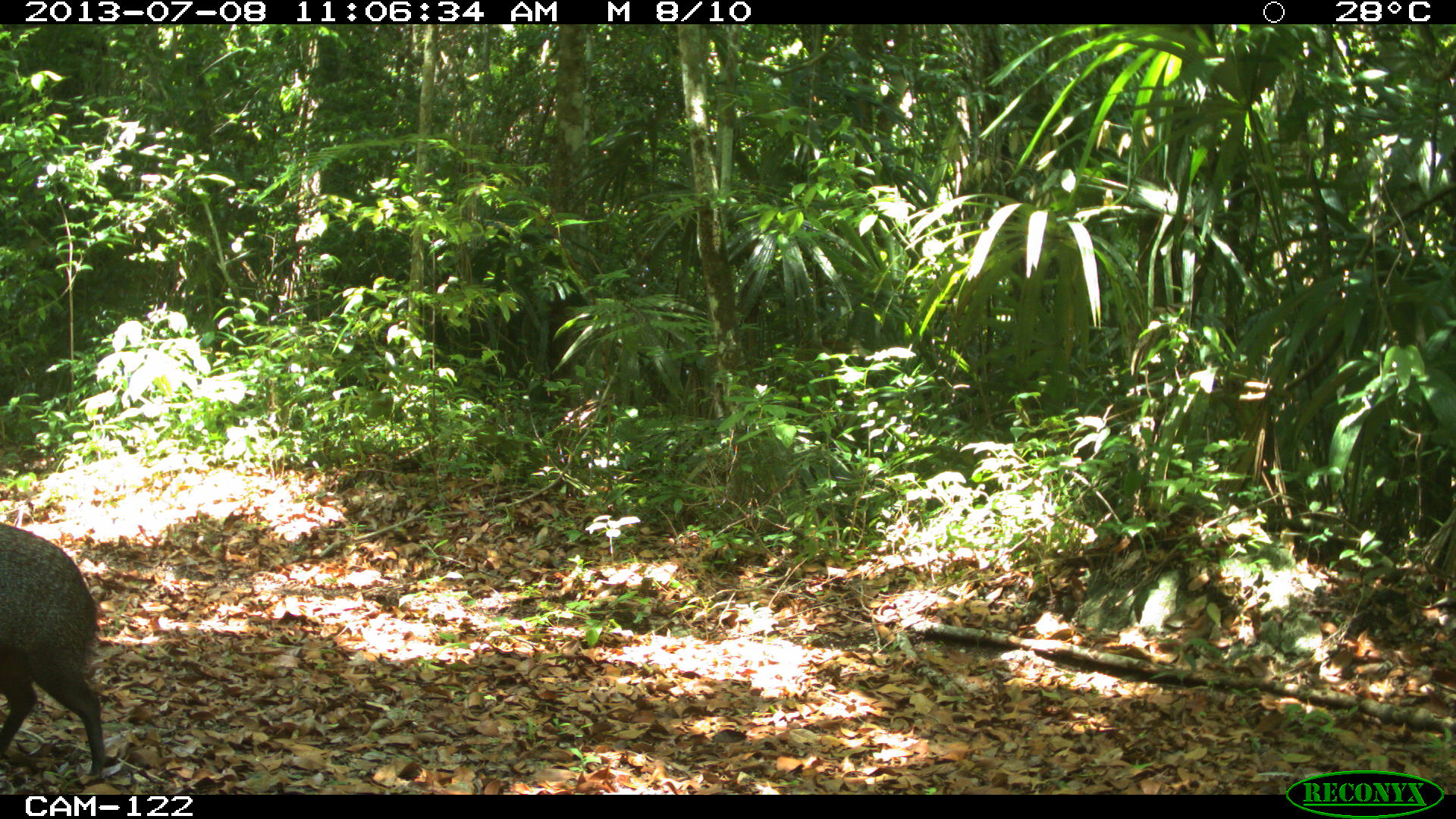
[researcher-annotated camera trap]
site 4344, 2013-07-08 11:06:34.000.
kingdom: Animalia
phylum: Chordata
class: Mammalia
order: Artiodactyla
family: Tayassuidae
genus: Pecari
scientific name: Pecari tajacu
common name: collared peccary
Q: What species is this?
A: Pecari tajacu (collared peccary).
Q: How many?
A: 3.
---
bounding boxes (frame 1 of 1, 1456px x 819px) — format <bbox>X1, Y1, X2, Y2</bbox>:
pecari tajacu: <bbox>0, 522, 107, 785</bbox>